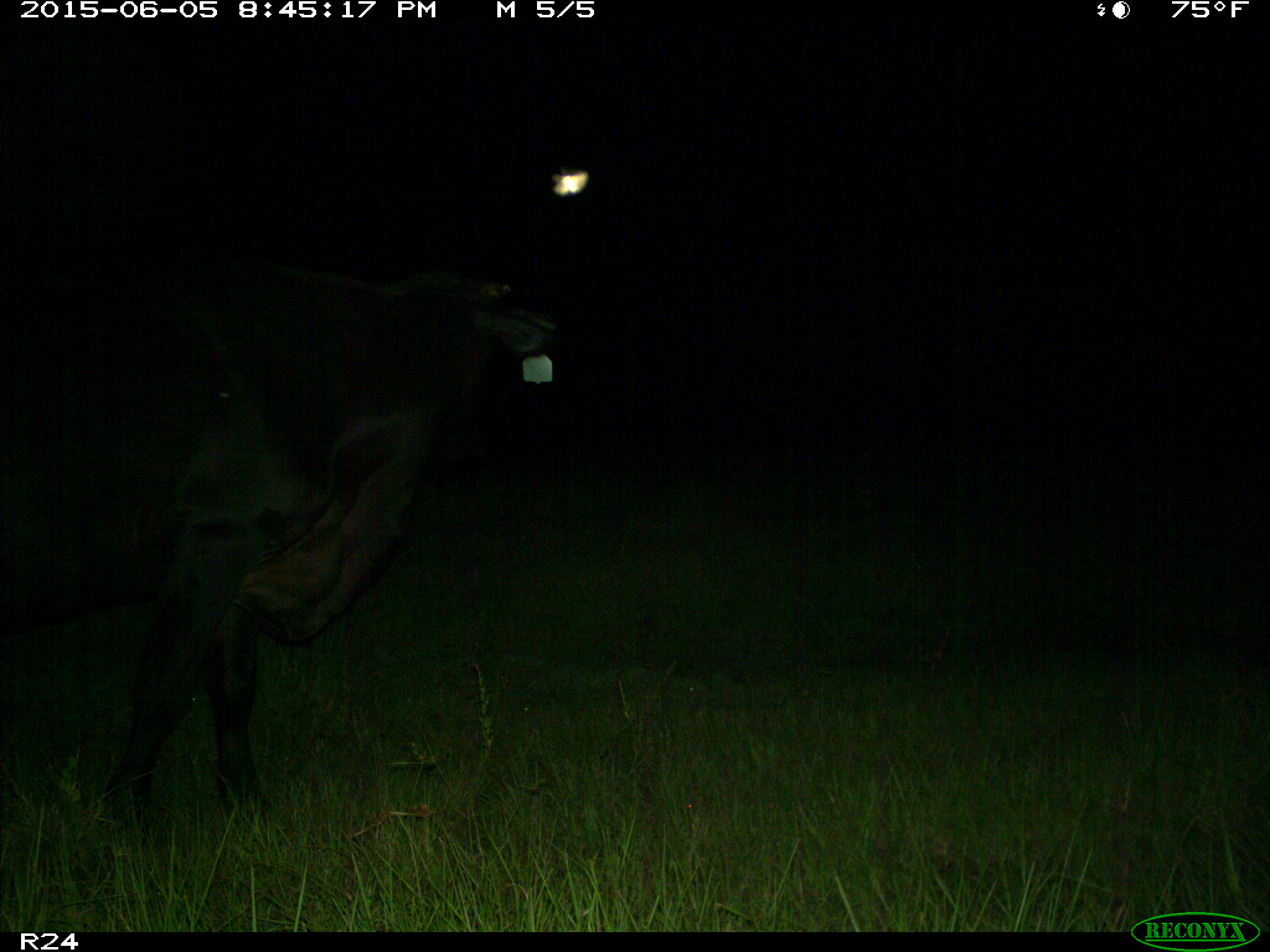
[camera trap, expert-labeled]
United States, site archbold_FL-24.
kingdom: Animalia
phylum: Chordata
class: Mammalia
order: Artiodactyla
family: Bovidae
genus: Bos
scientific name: Bos taurus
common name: domestic cow